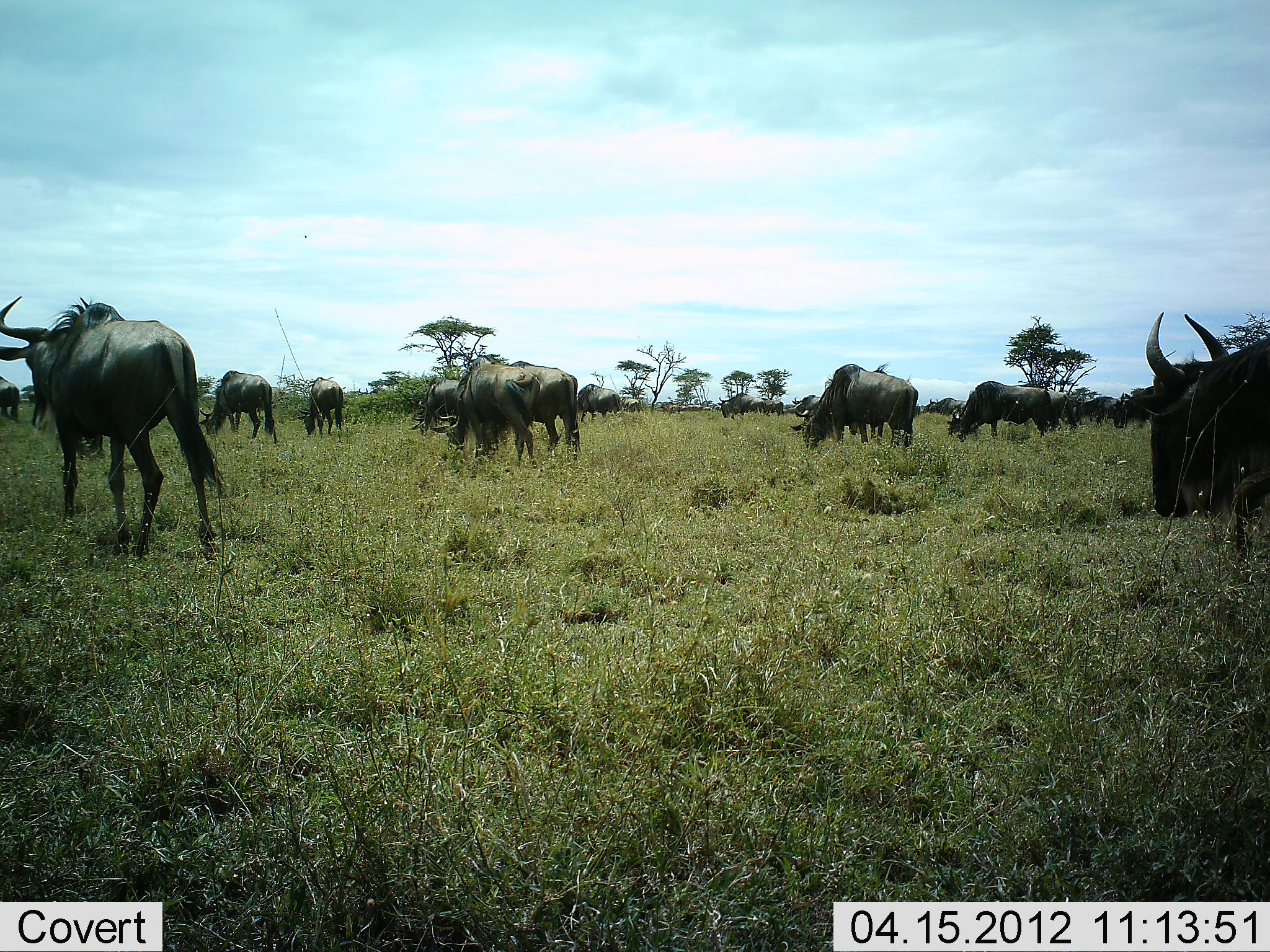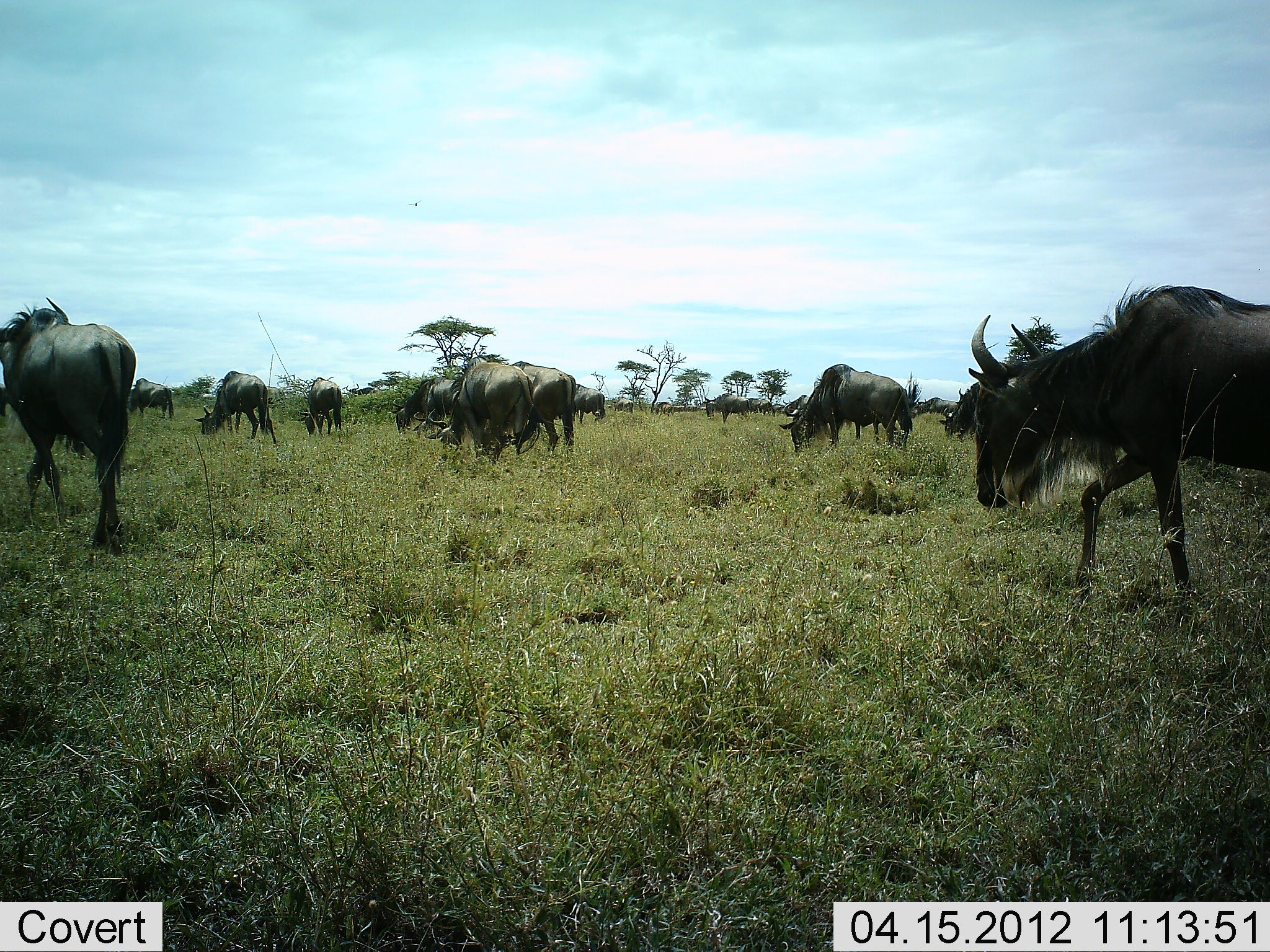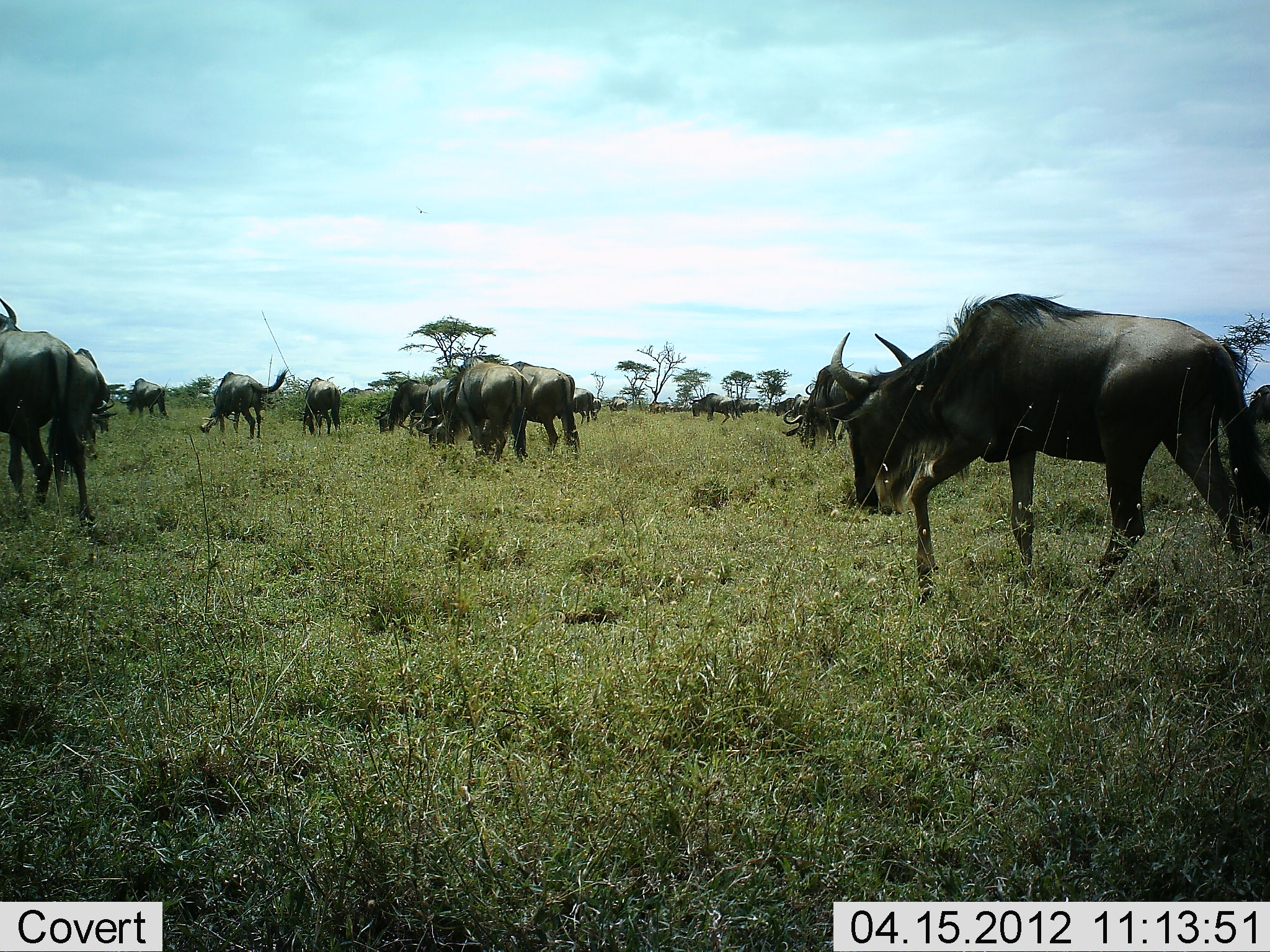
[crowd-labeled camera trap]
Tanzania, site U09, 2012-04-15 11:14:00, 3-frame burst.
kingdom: Animalia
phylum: Chordata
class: Mammalia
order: Artiodactyla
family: Bovidae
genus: Connochaetes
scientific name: Connochaetes taurinus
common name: blue wildebeest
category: wildebeest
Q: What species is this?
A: Wildebeest (blue wildebeest) (Connochaetes taurinus).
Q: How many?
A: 11-50.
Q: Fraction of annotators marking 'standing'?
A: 28%.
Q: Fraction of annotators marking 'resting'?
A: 6%.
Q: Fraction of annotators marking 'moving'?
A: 89%.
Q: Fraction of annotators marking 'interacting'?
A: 6%.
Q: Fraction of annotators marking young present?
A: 0%.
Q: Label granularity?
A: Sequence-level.